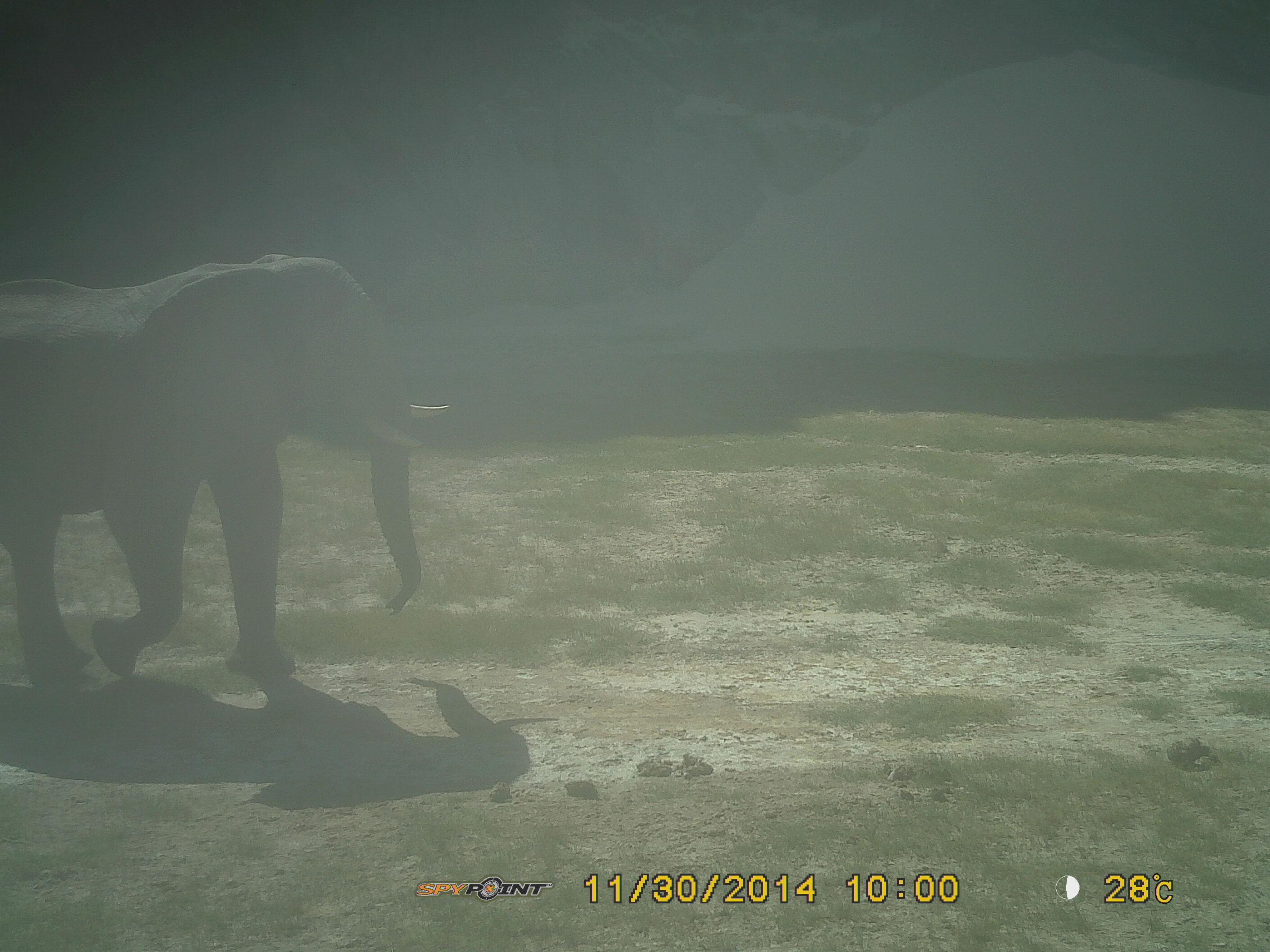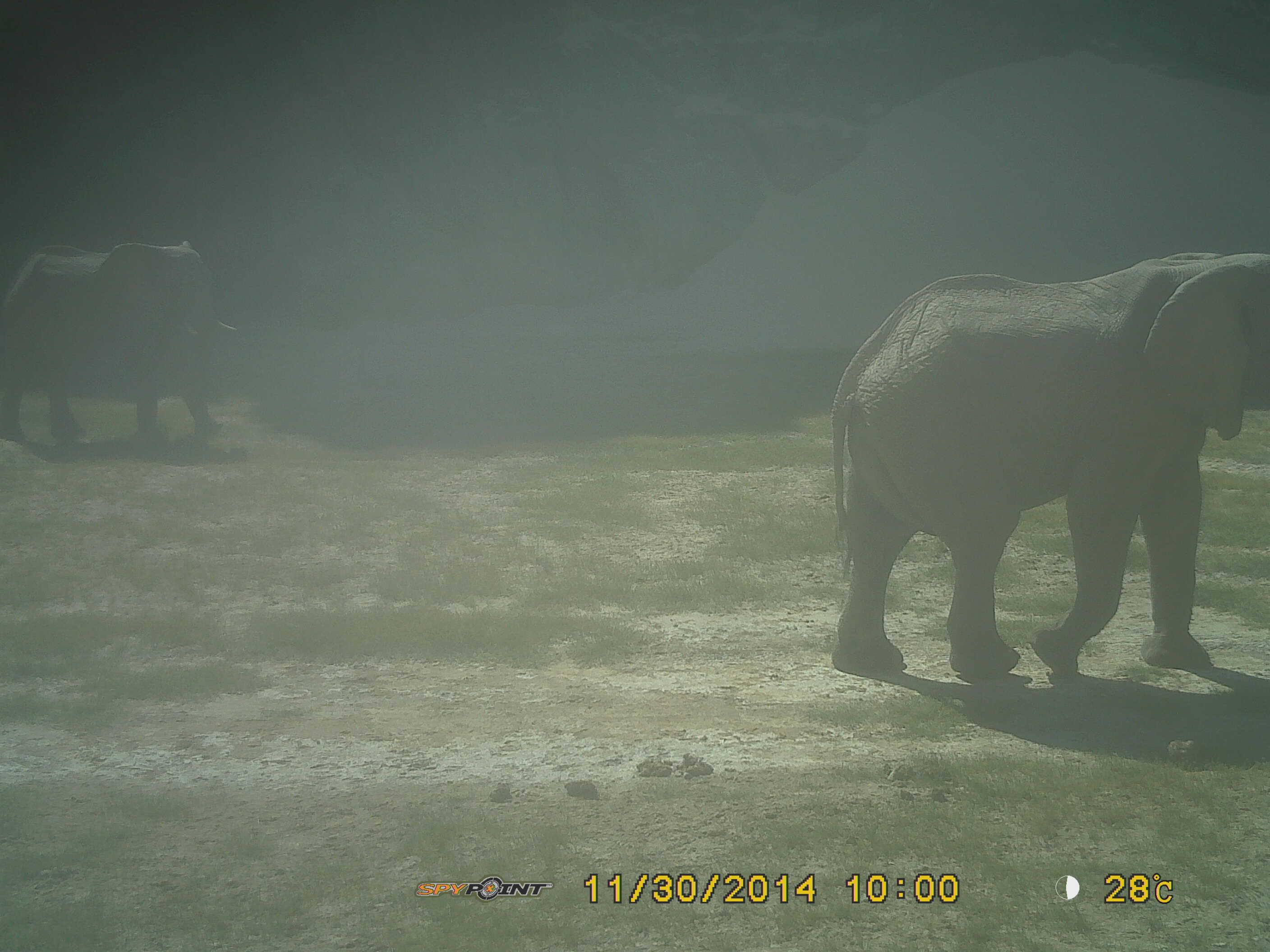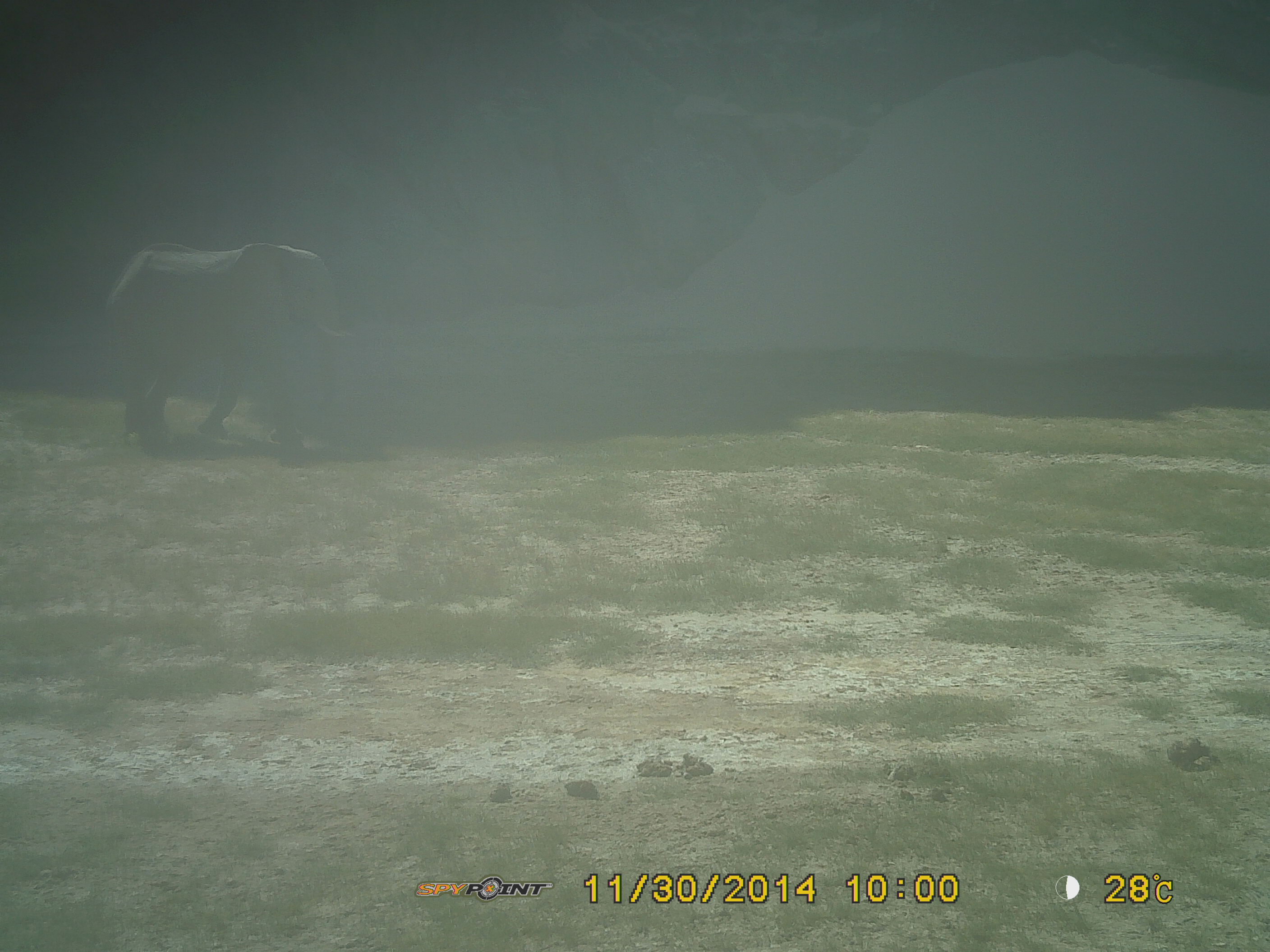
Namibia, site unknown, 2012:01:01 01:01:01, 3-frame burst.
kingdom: Animalia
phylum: Chordata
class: Mammalia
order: Proboscidea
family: Elephantidae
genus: Loxodonta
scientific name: Loxodonta africana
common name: african elephant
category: loxodanta africana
Loxodanta africana (african elephant) (Loxodonta africana).